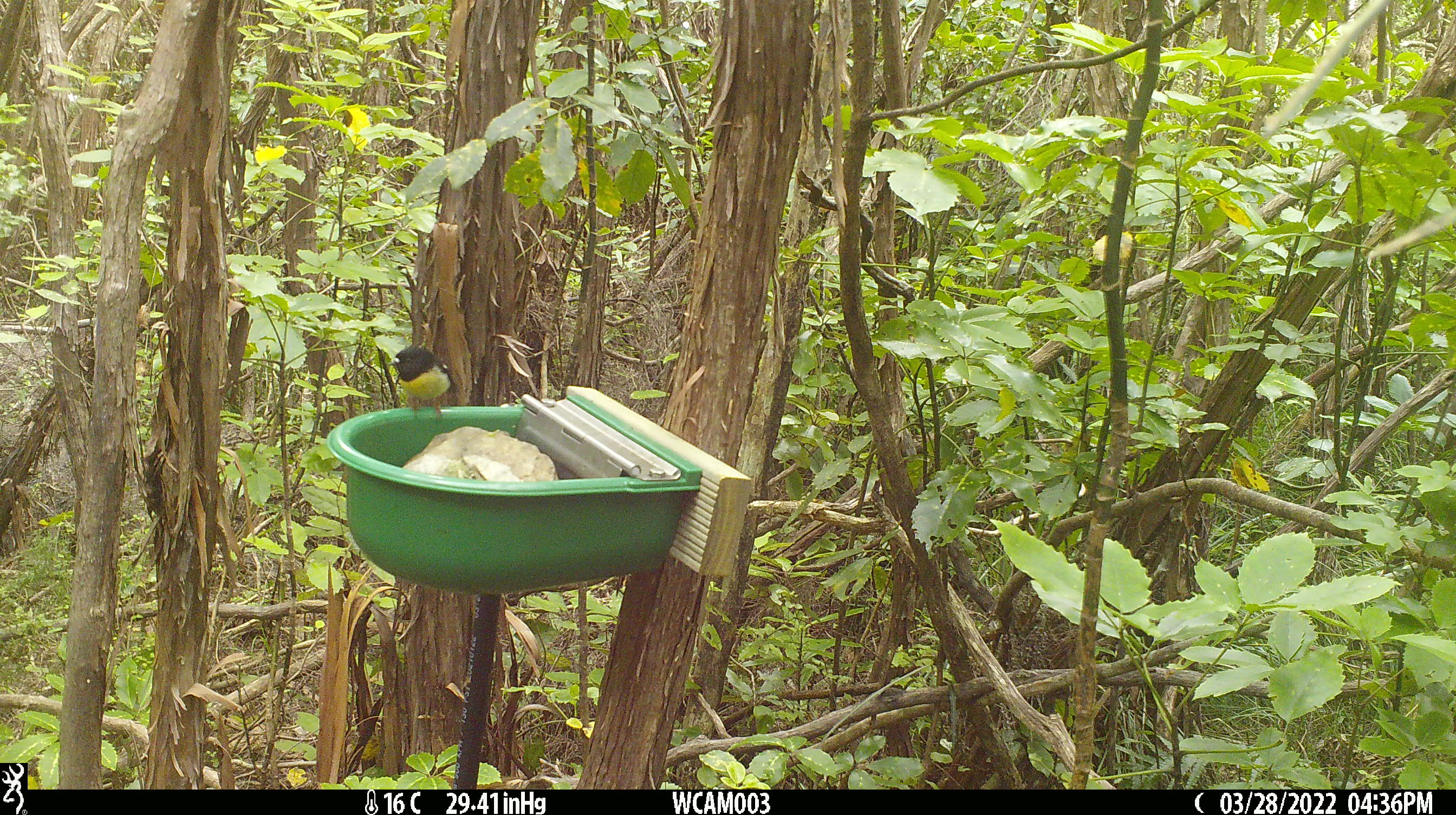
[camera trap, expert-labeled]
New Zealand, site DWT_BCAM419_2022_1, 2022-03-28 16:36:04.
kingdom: Animalia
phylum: Chordata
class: Aves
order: Passeriformes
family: Petroicidae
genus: Petroica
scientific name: Petroica macrocephala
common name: tomtit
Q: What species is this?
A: Tomtit (Petroica macrocephala).